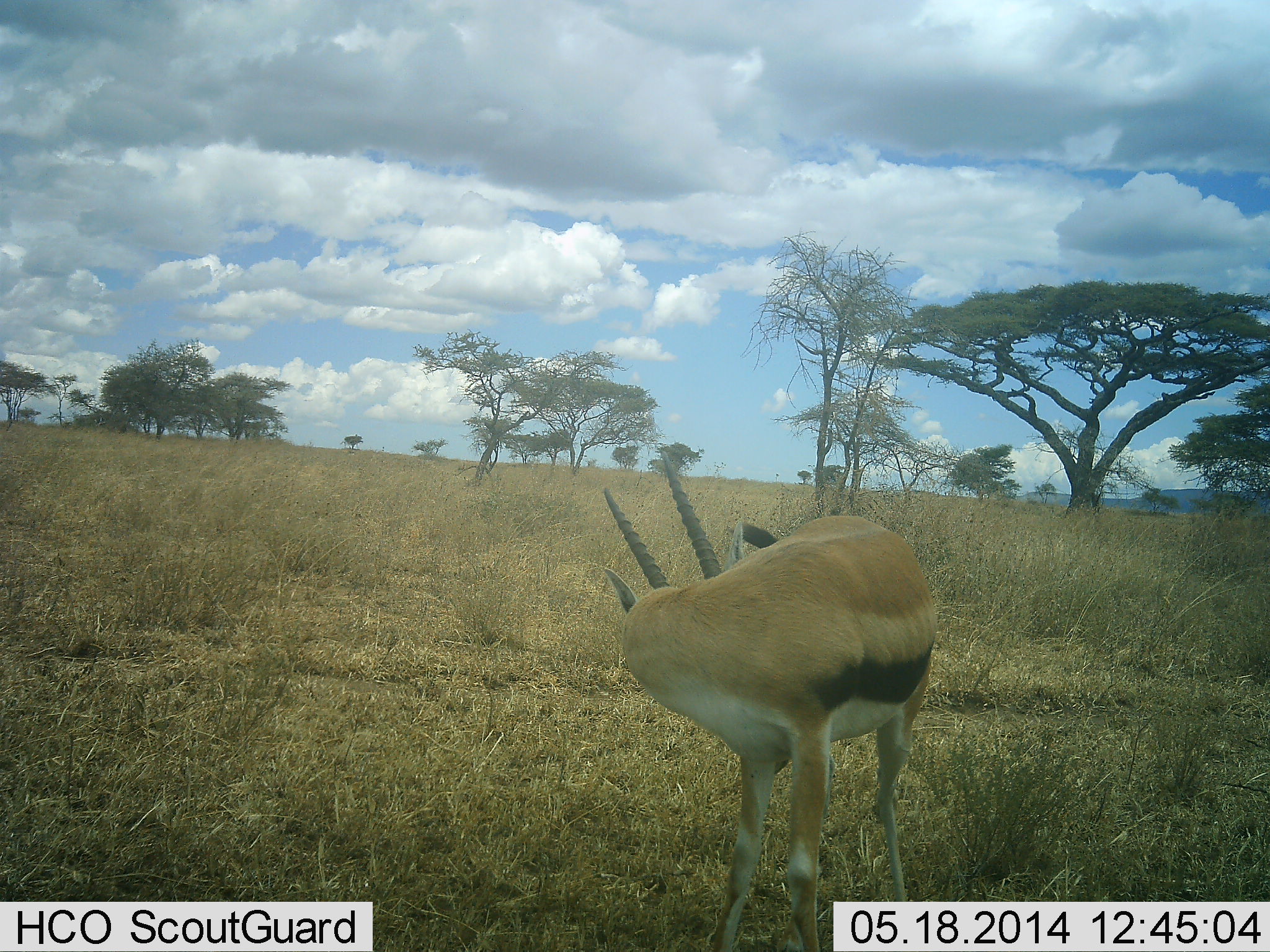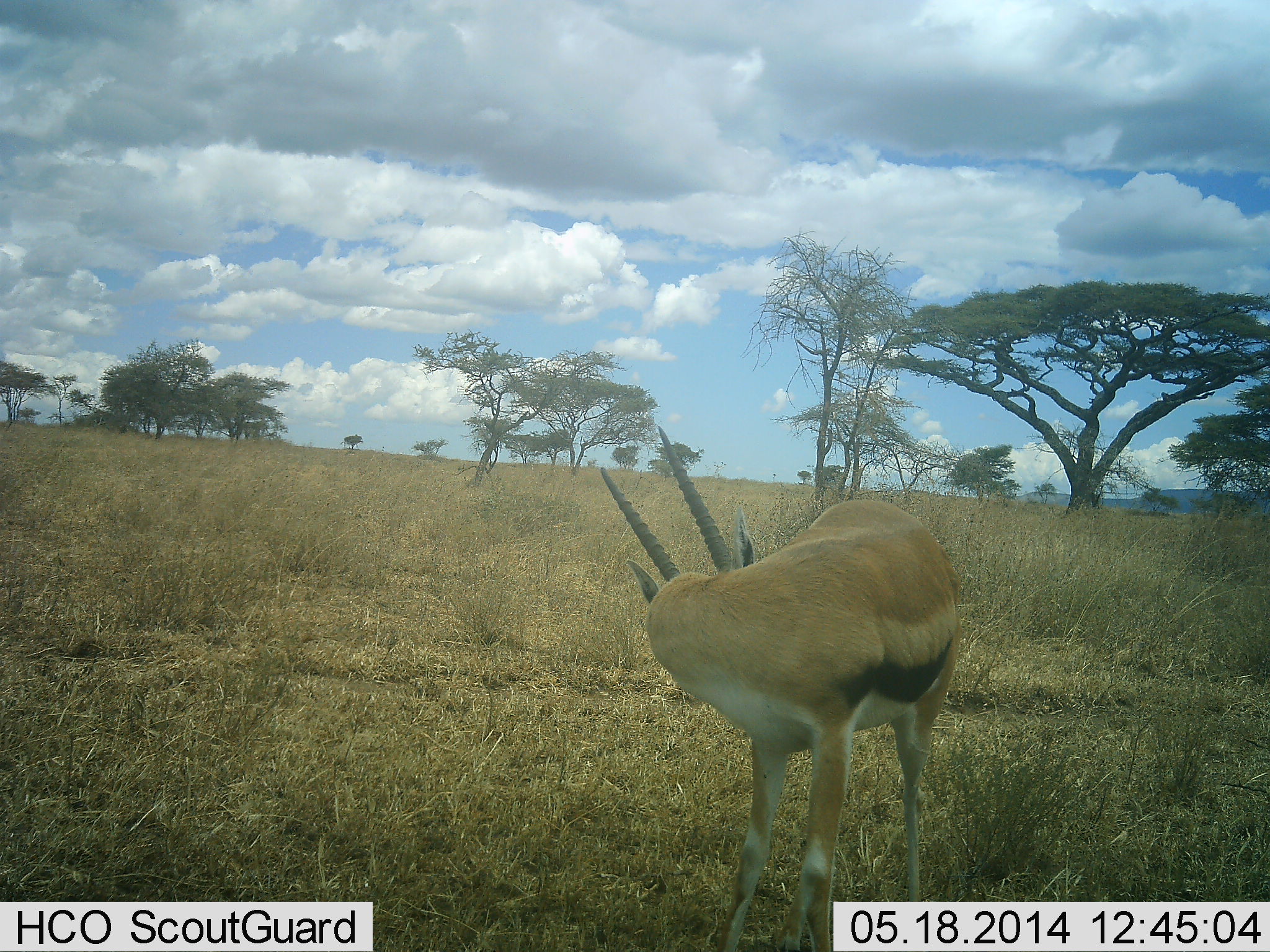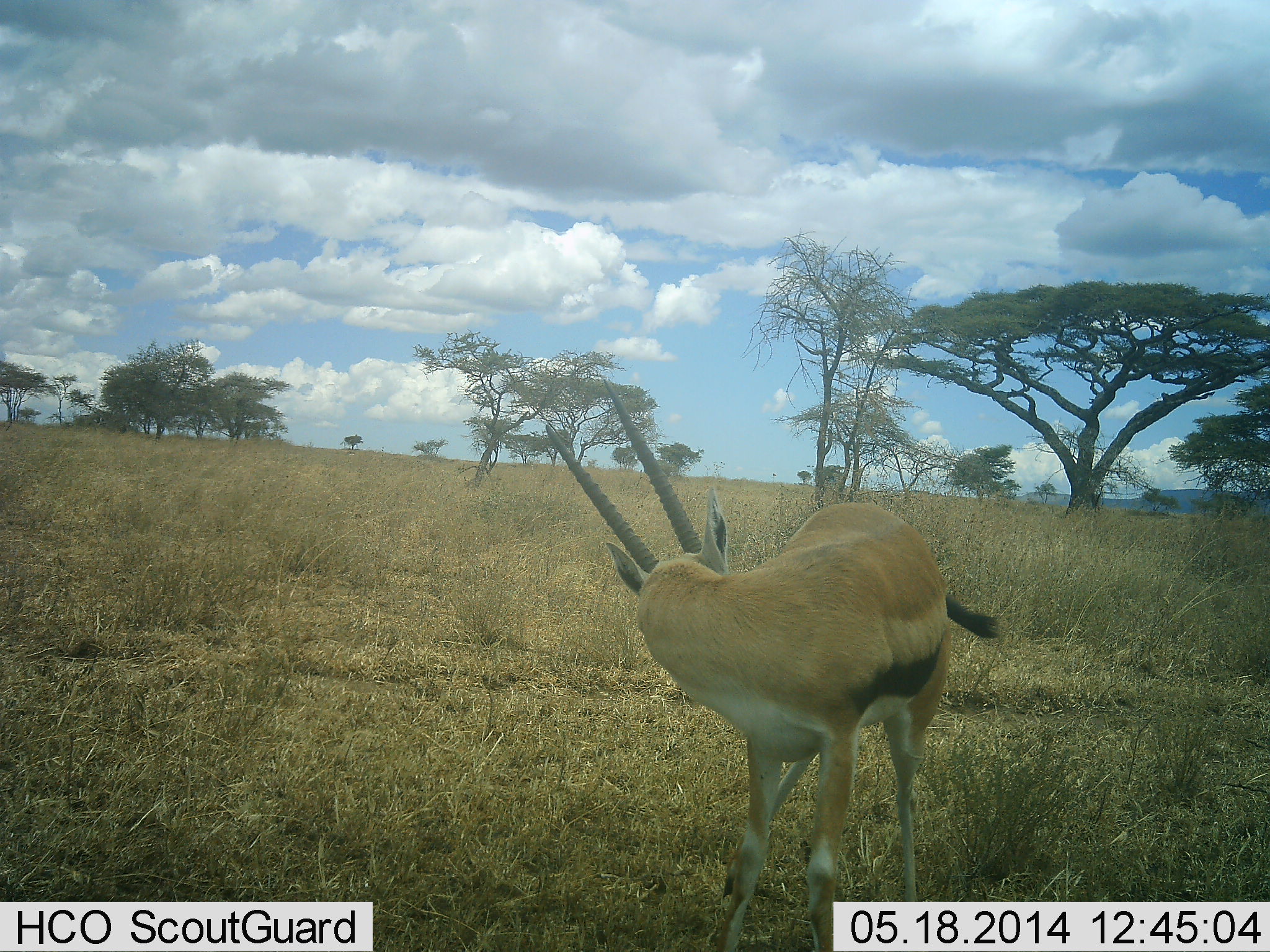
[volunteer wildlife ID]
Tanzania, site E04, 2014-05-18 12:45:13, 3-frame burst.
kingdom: Animalia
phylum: Chordata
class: Mammalia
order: Artiodactyla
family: Bovidae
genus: Eudorcas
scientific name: Eudorcas thomsonii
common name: thomson's gazelle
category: gazellethomsons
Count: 1.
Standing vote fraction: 90%.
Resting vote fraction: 10%.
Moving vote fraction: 10%.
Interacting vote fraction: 10%.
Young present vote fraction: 0%.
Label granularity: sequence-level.